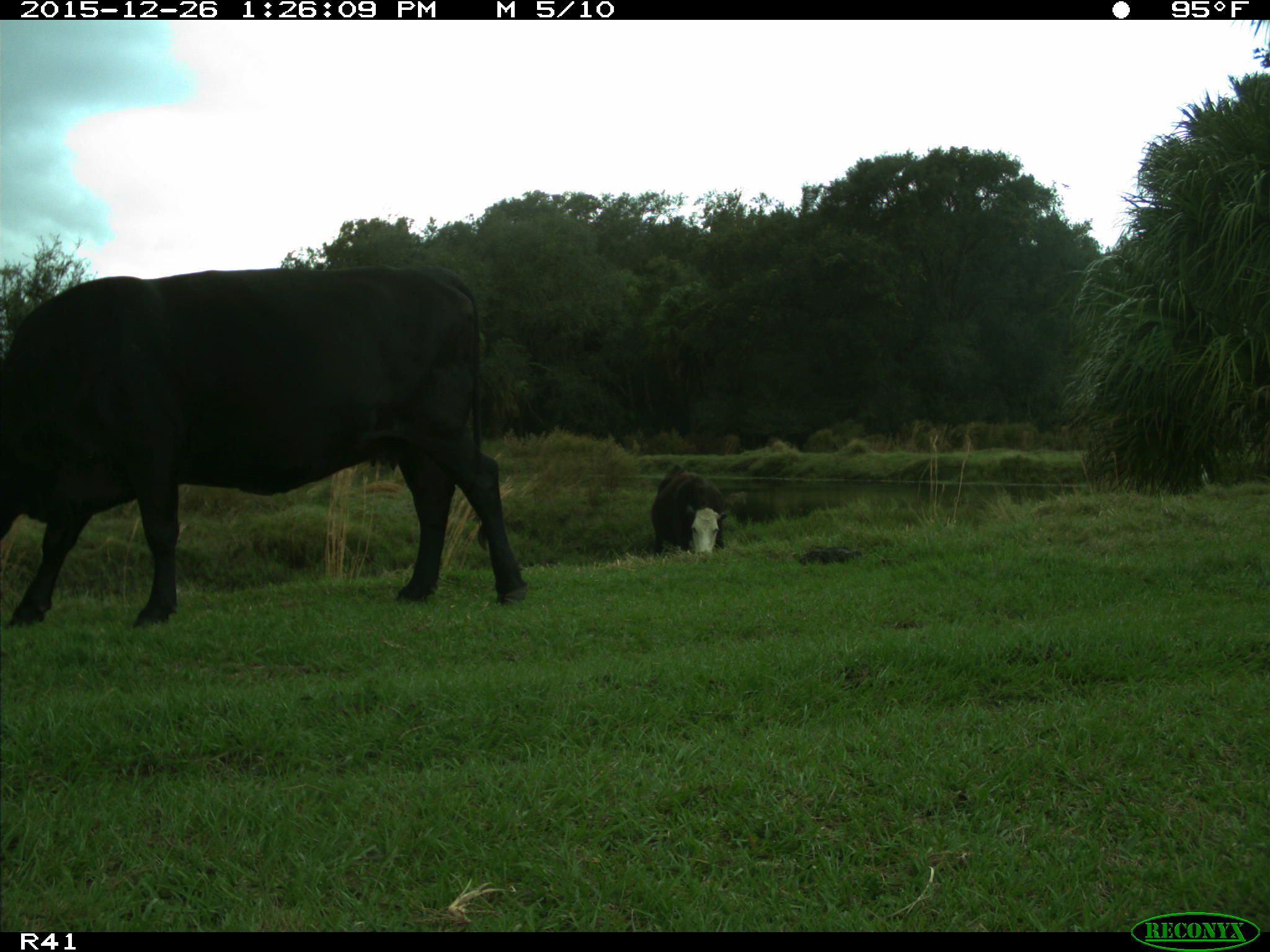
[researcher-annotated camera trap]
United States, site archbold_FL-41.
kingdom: Animalia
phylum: Chordata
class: Mammalia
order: Artiodactyla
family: Bovidae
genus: Bos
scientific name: Bos taurus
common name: domestic cow